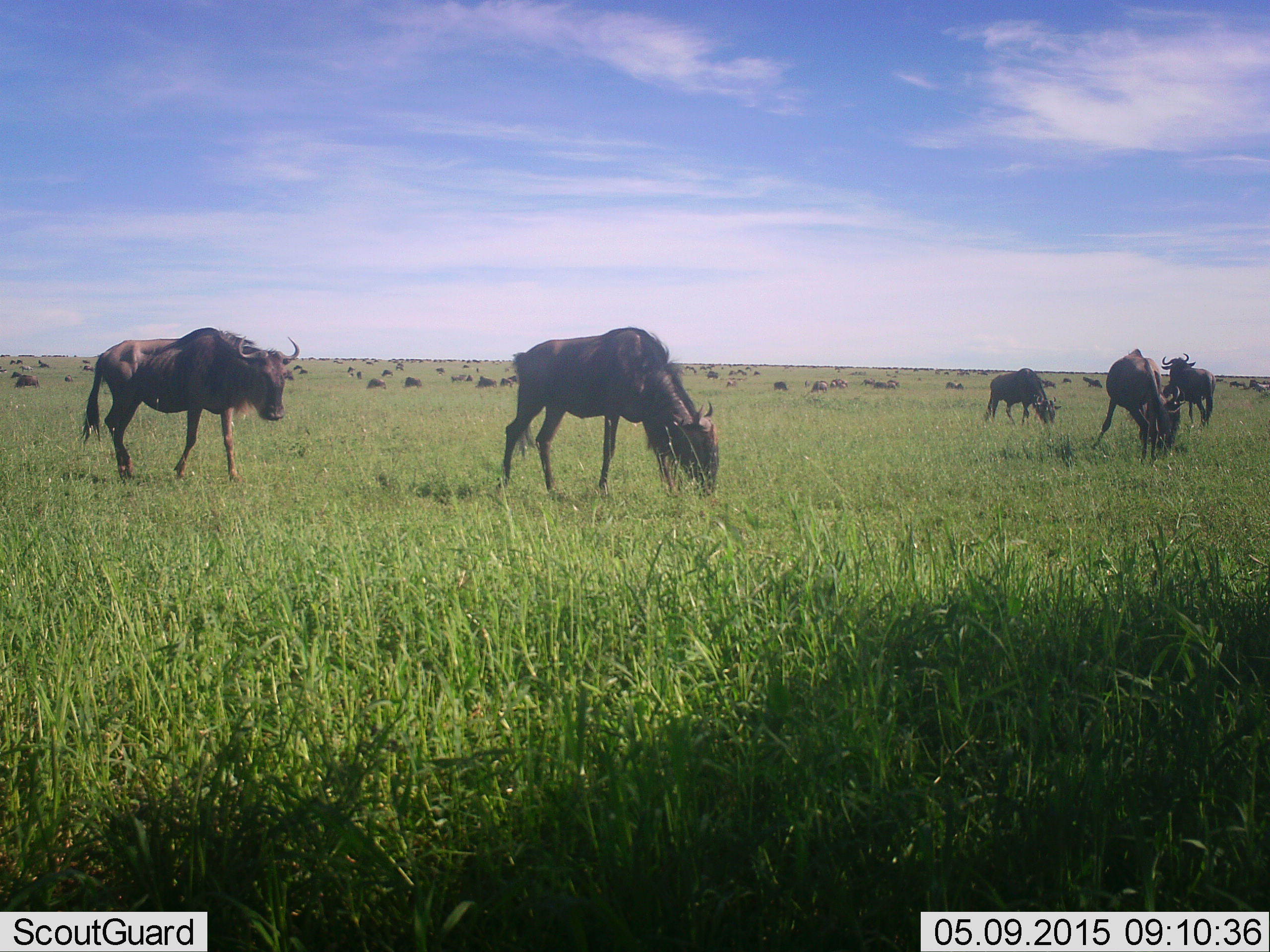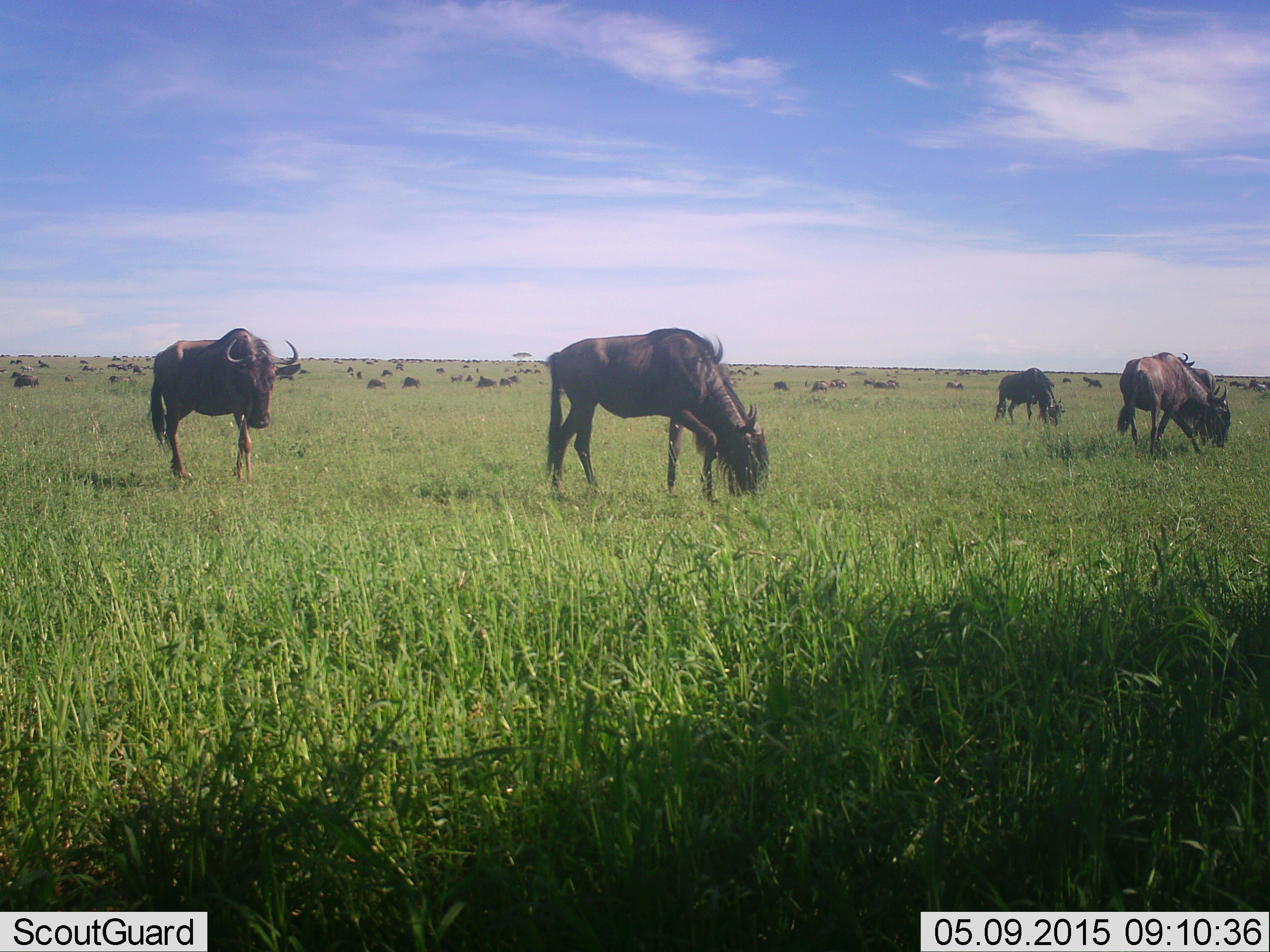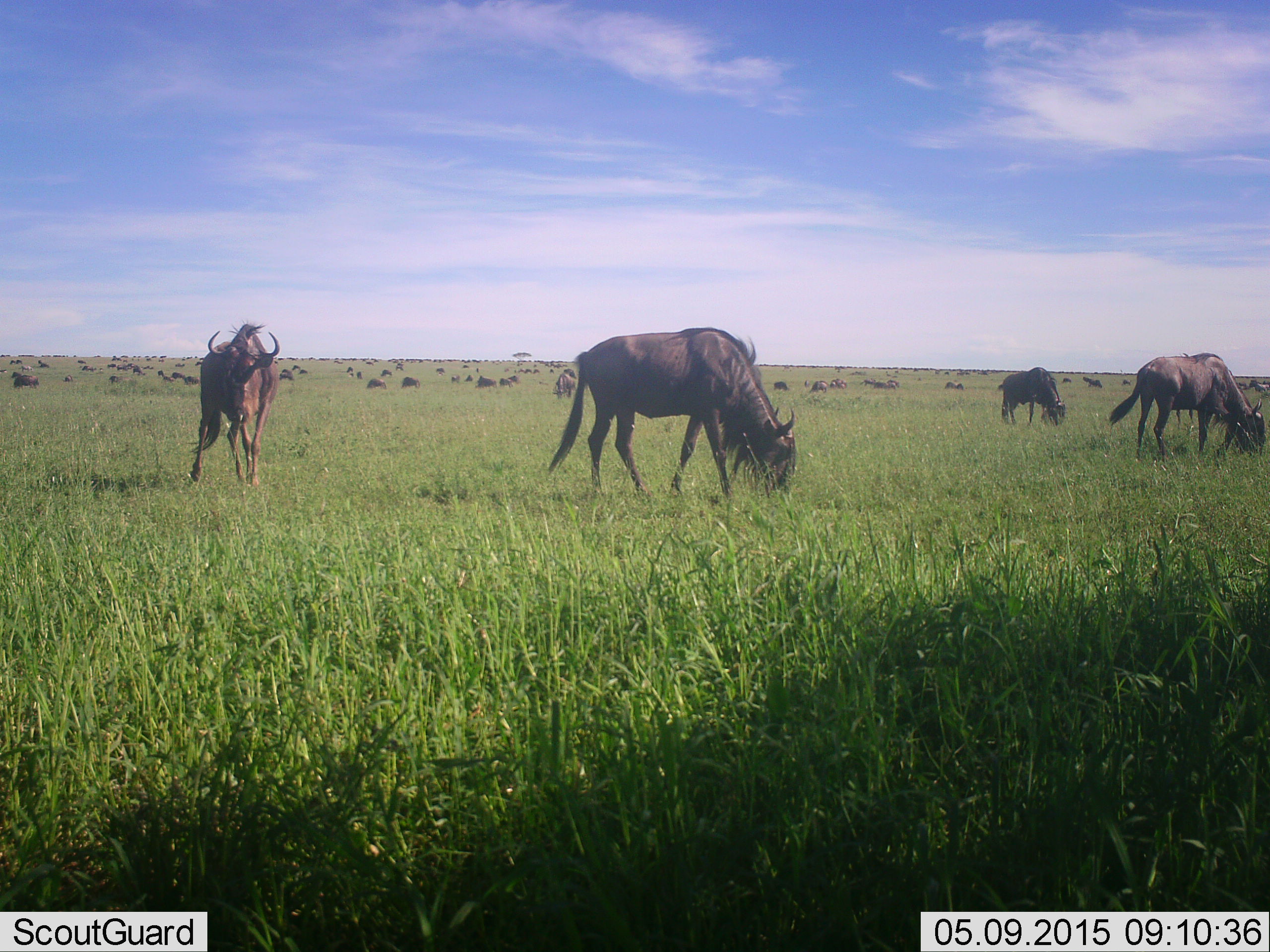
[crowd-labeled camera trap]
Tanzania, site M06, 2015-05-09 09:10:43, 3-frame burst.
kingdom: Animalia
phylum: Chordata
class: Mammalia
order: Artiodactyla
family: Bovidae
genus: Connochaetes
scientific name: Connochaetes taurinus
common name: blue wildebeest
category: wildebeest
Wildebeest (blue wildebeest) (Connochaetes taurinus), count 11-50. Behavior (volunteer vote fractions): standing 50%, resting 10%, moving 80%, interacting 20%. Young present (vote fraction): 0%. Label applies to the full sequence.